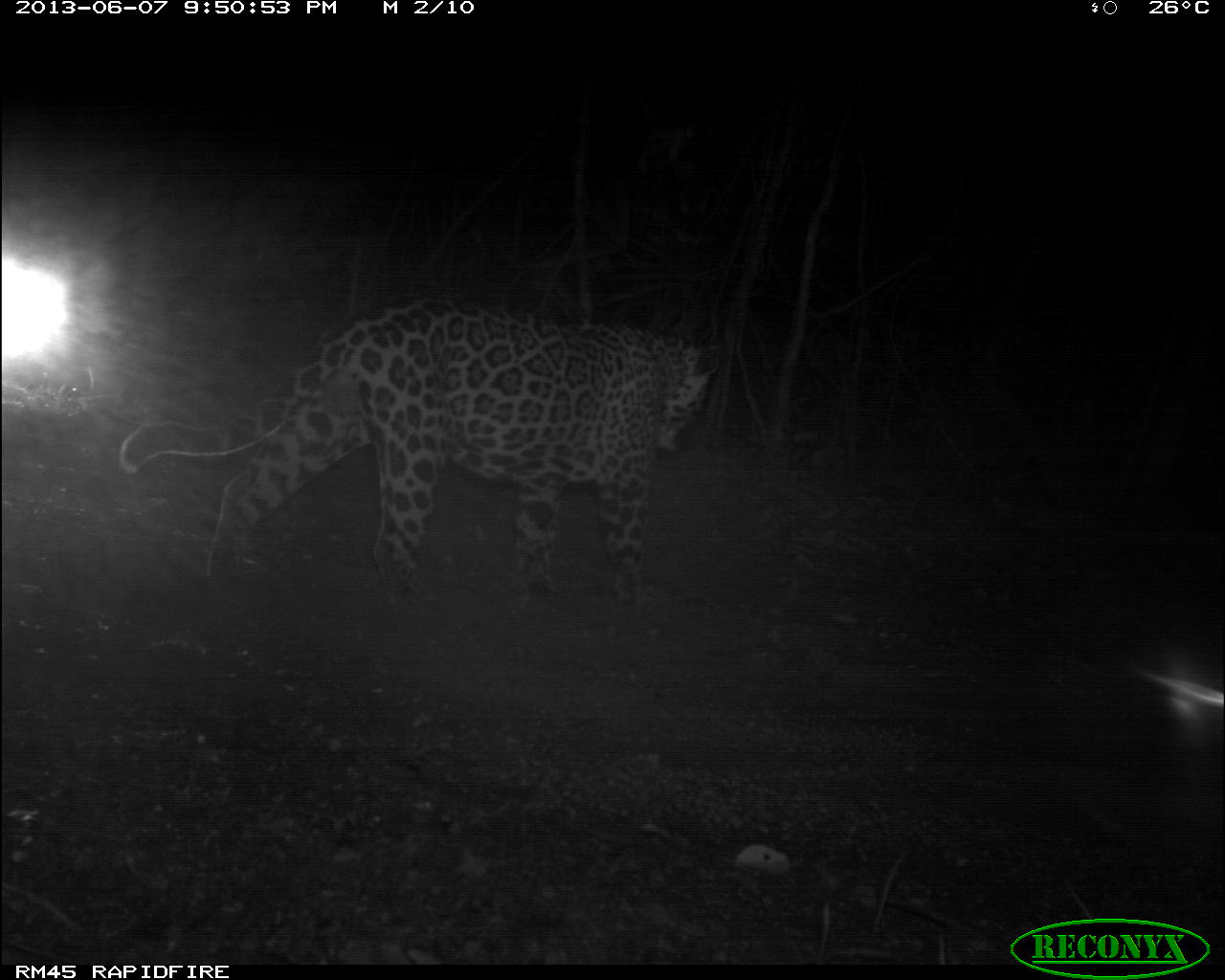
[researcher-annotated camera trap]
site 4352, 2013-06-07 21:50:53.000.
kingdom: Animalia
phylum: Chordata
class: Mammalia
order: Carnivora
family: Felidae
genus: Panthera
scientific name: Panthera onca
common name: jaguar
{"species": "Panthera onca (jaguar)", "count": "1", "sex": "male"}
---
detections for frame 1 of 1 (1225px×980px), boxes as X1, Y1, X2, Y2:
panthera onca: 118, 290, 722, 621